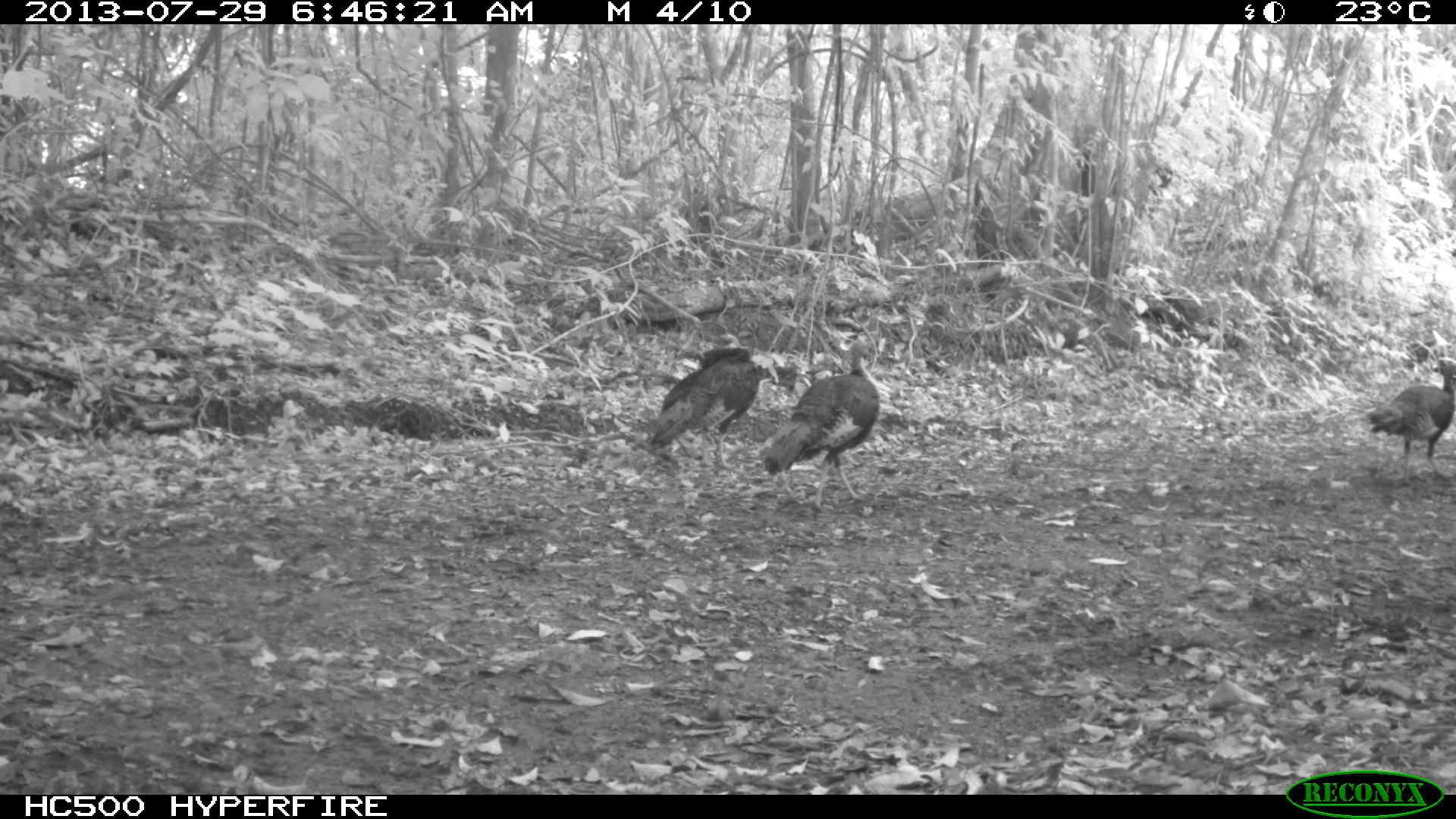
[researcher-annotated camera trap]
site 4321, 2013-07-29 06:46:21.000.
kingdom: Animalia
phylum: Chordata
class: Aves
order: Galliformes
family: Phasianidae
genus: Meleagris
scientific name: Meleagris ocellata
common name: ocellated turkey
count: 3